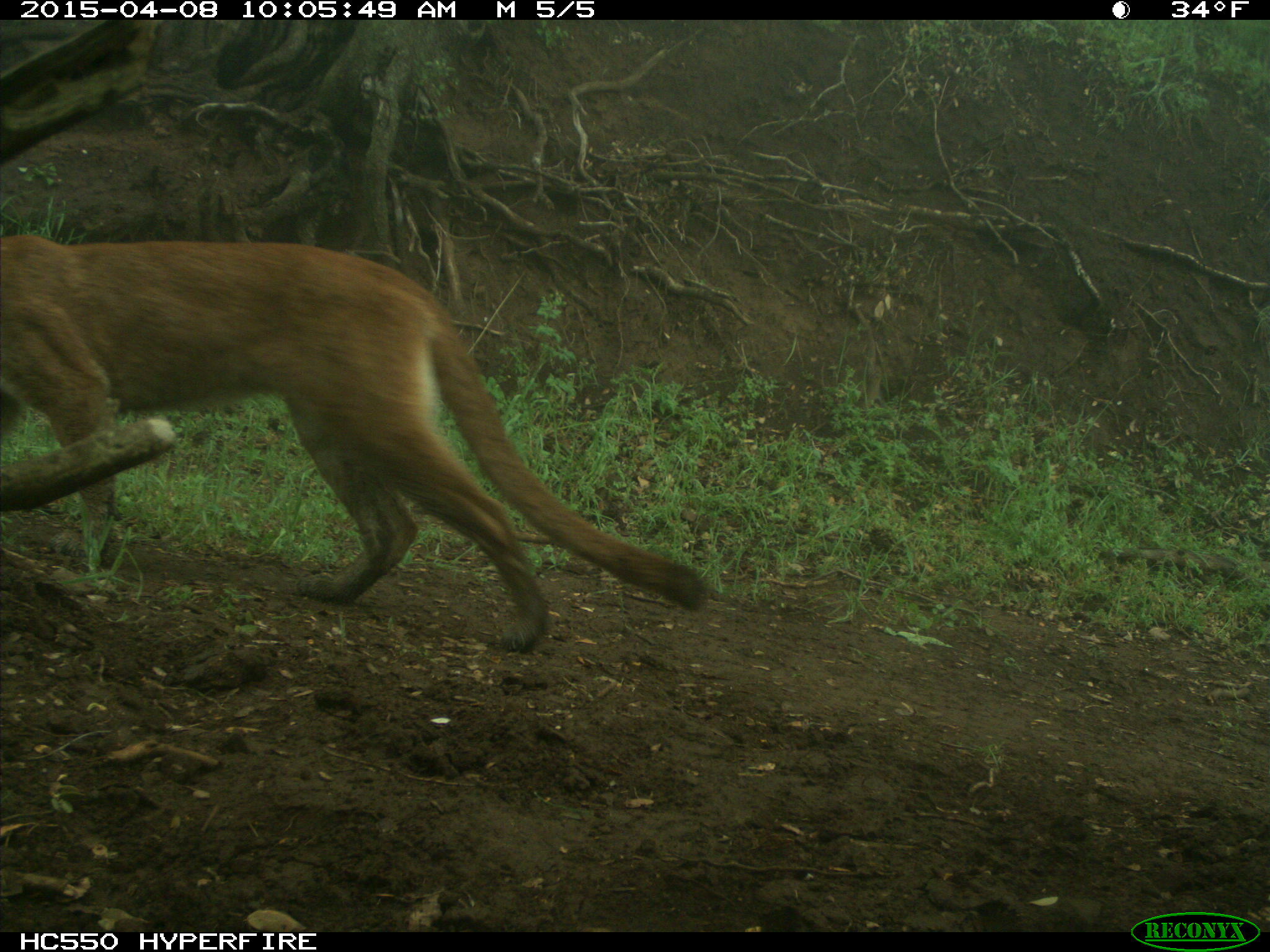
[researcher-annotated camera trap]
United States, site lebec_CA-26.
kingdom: Animalia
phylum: Chordata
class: Mammalia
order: Carnivora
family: Felidae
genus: Puma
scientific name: Puma concolor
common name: mountain lion